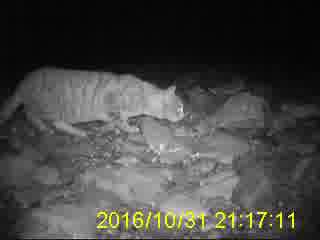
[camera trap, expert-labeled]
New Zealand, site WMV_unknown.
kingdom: Animalia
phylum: Chordata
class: Mammalia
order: Carnivora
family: Felidae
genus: Felis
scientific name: Felis catus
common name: domestic cat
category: cat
Cat (domestic cat) (Felis catus).